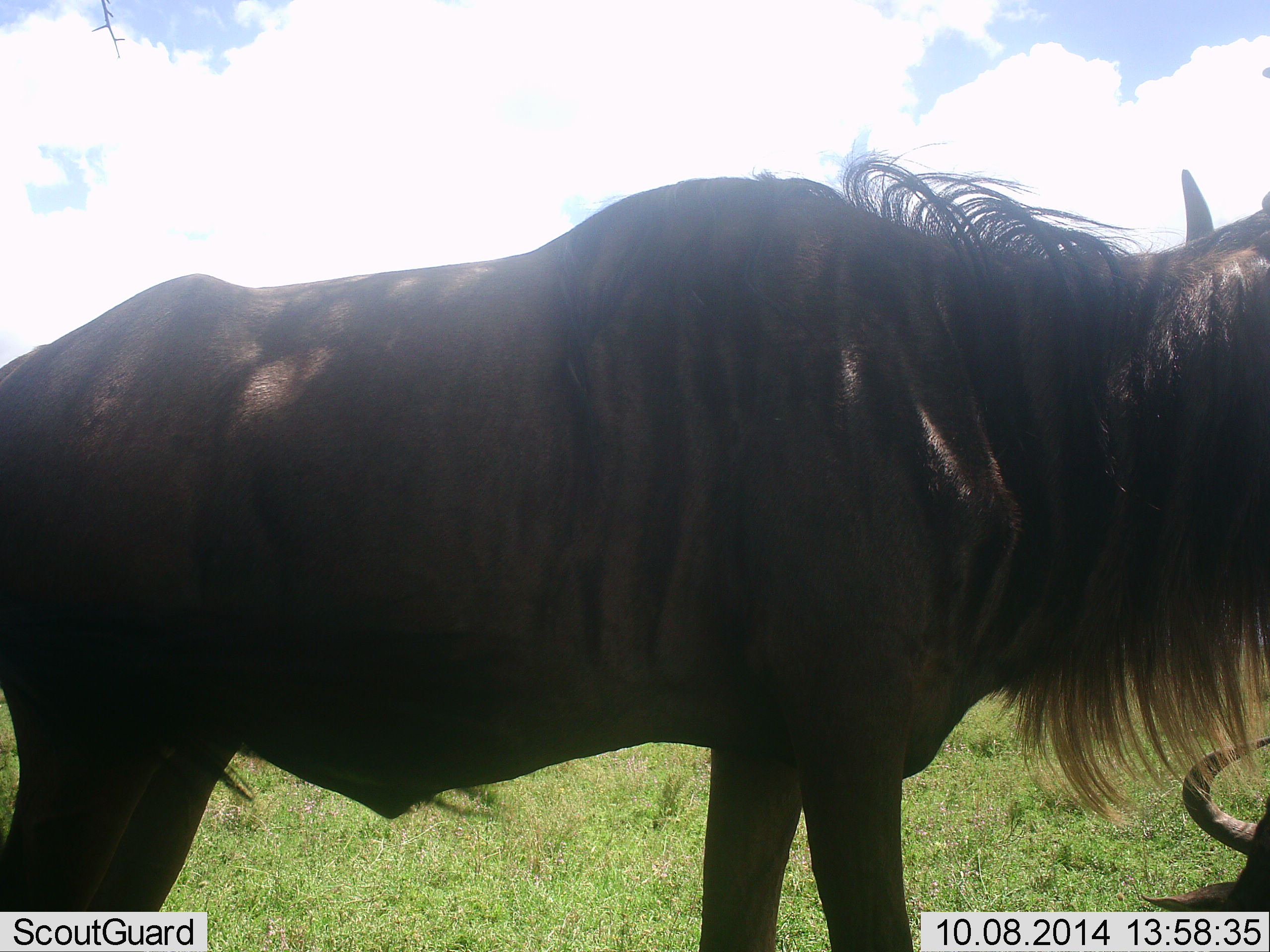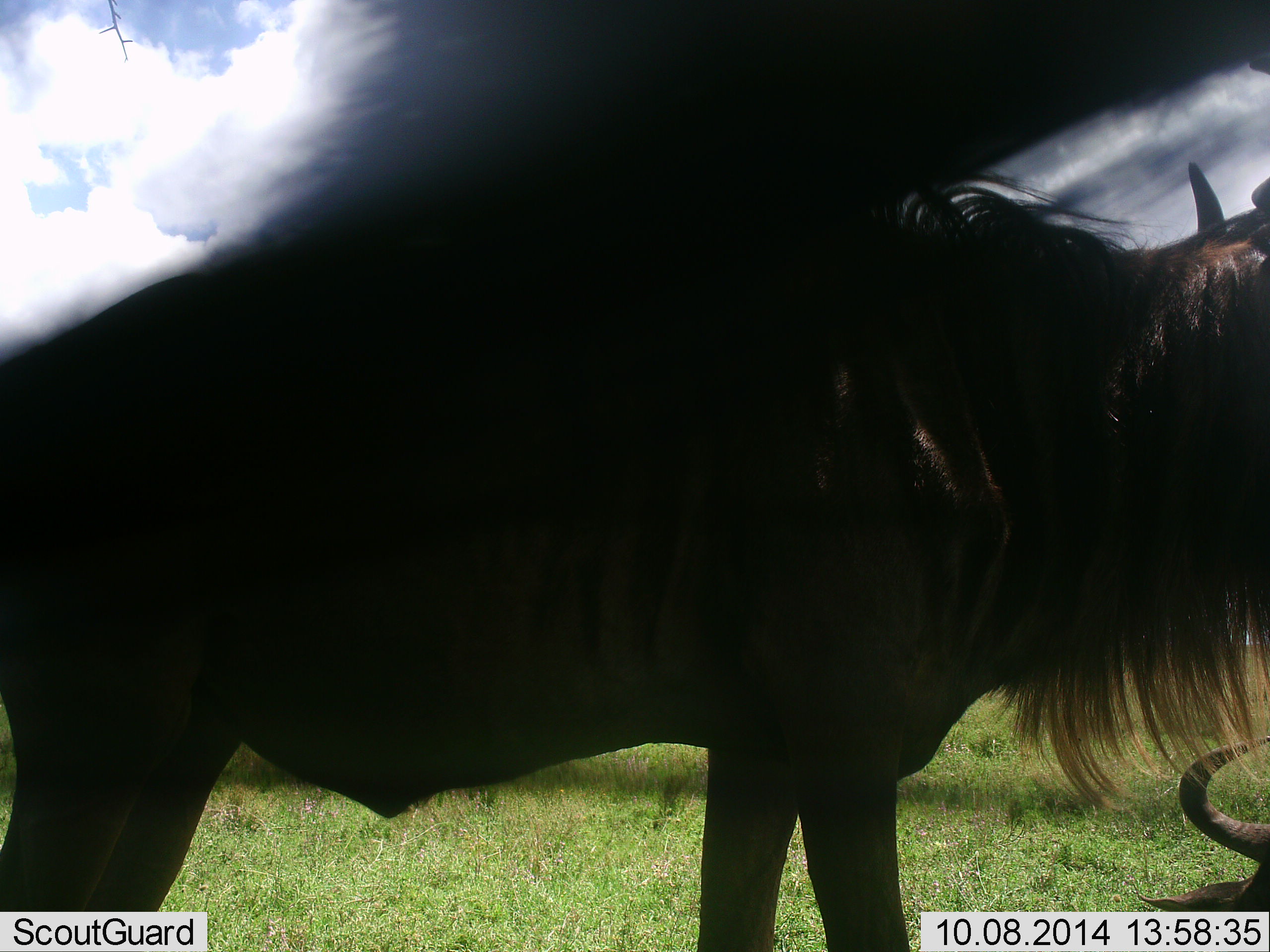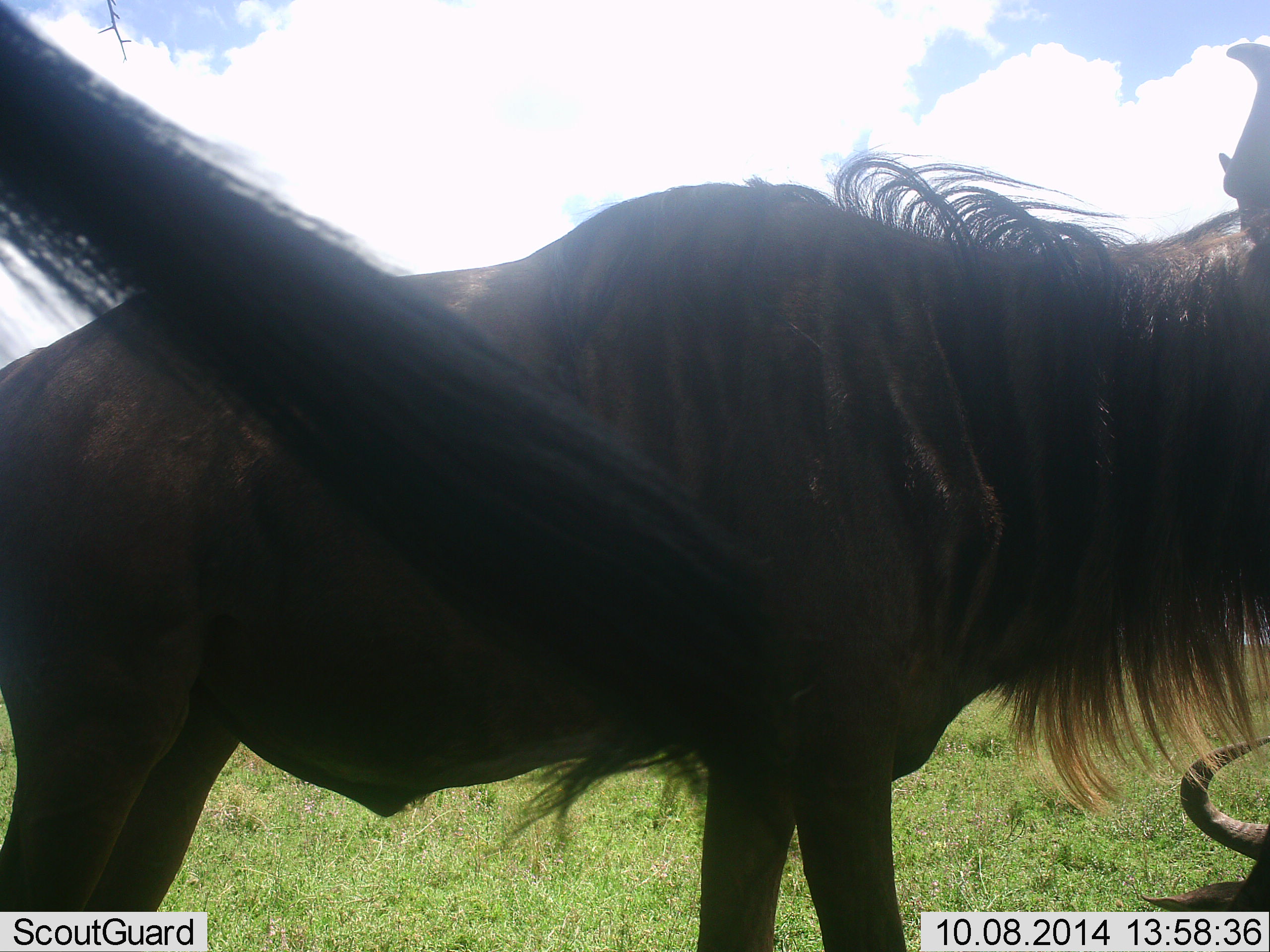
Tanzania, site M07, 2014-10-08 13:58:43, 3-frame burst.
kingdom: Animalia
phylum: Chordata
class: Mammalia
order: Artiodactyla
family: Bovidae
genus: Connochaetes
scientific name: Connochaetes taurinus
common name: blue wildebeest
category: wildebeest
Wildebeest (blue wildebeest) (Connochaetes taurinus), count 3. Behavior (volunteer vote fractions): standing 100%, resting 100%, moving 10%, interacting 10%. Young present (vote fraction): 0%. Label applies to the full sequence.